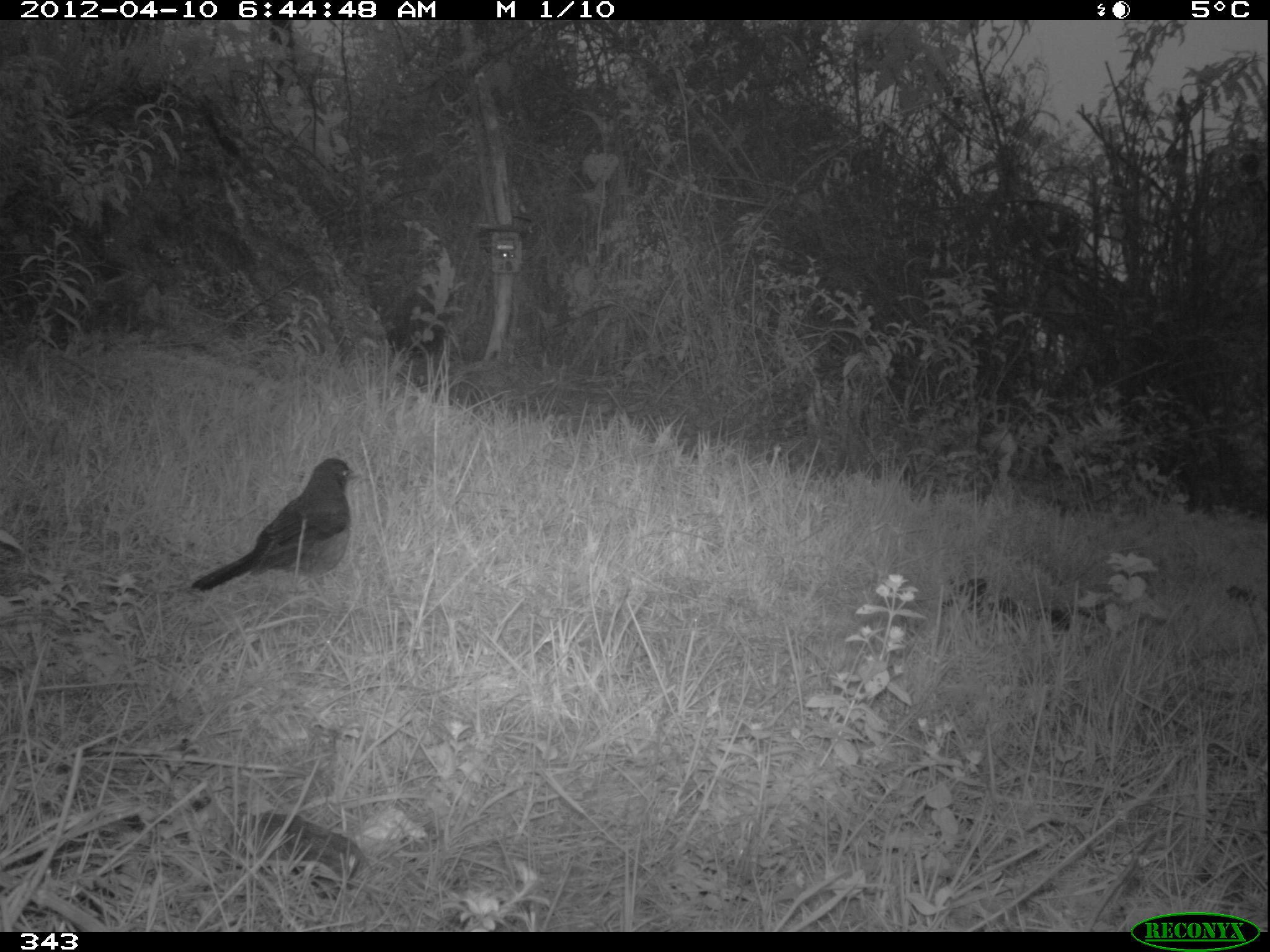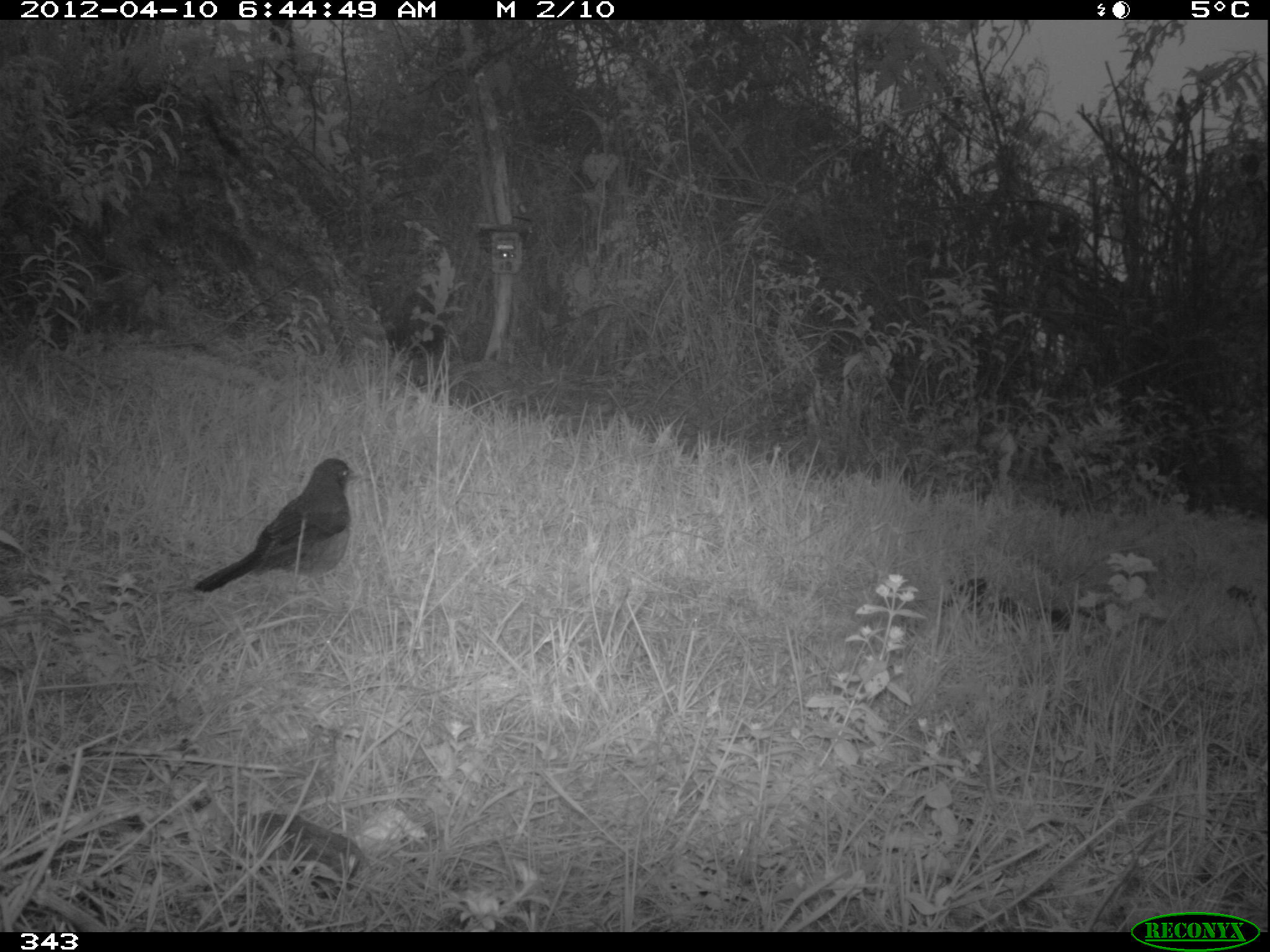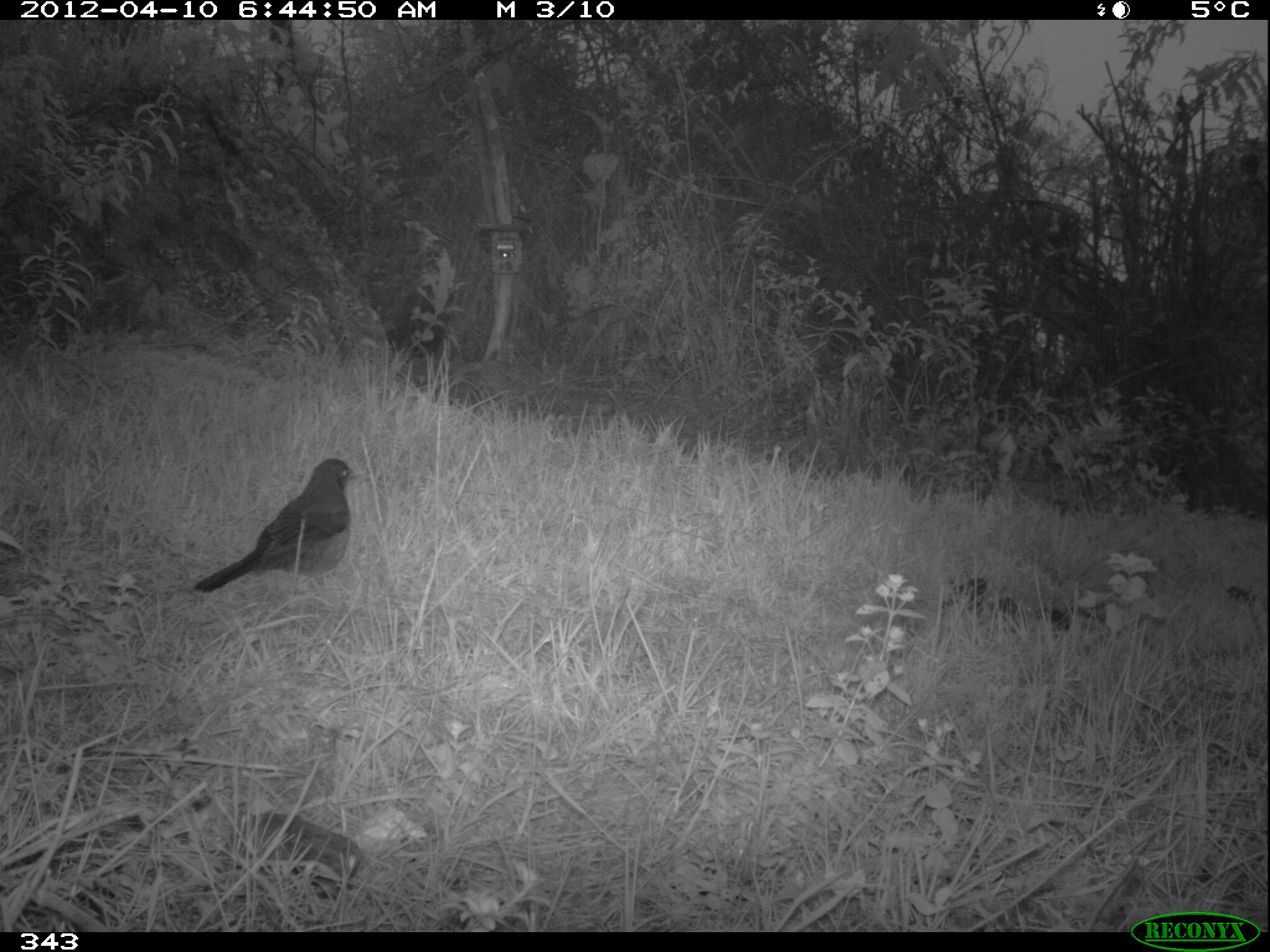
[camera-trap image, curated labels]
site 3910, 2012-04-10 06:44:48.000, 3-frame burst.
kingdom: Animalia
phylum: Chordata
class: Aves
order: Passeriformes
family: Turdidae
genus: Turdus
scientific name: Turdus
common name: true thrushes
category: turdus sp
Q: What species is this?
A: Turdus sp (true thrushes) (Turdus).